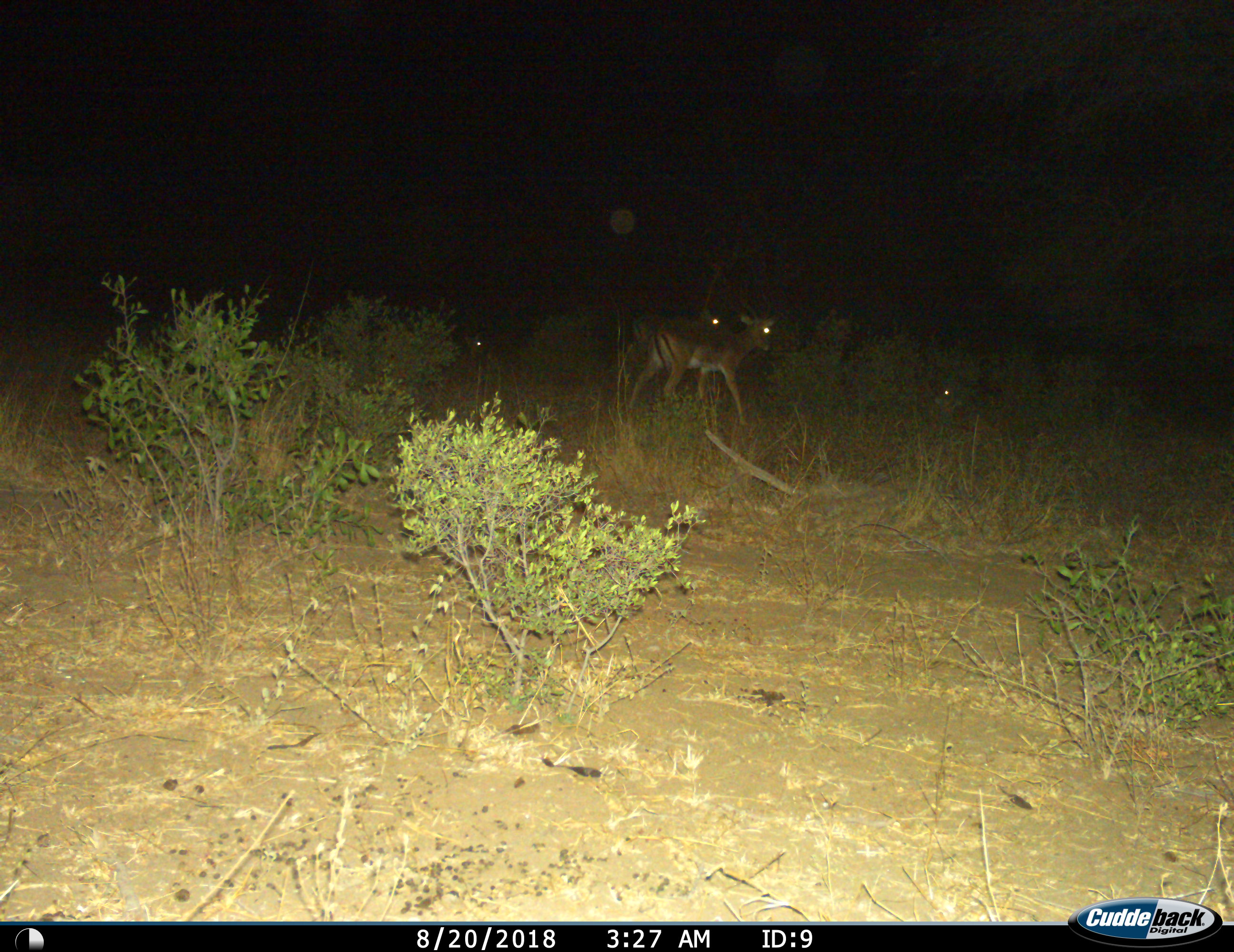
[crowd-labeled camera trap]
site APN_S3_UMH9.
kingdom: Animalia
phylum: Chordata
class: Mammalia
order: Artiodactyla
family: Bovidae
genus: Aepyceros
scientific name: Aepyceros melampus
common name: impala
Impala (Aepyceros melampus), count 4. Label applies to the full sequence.